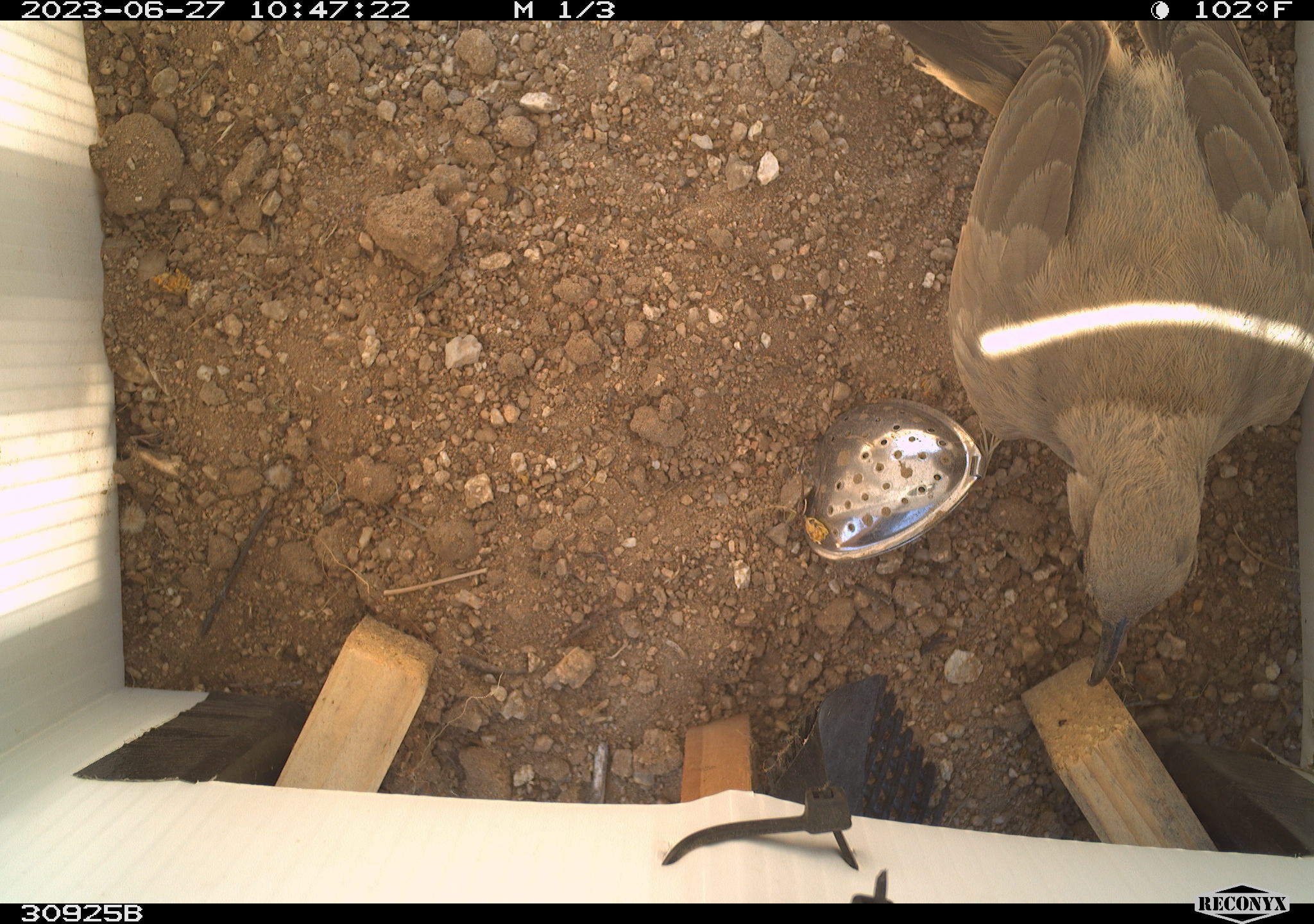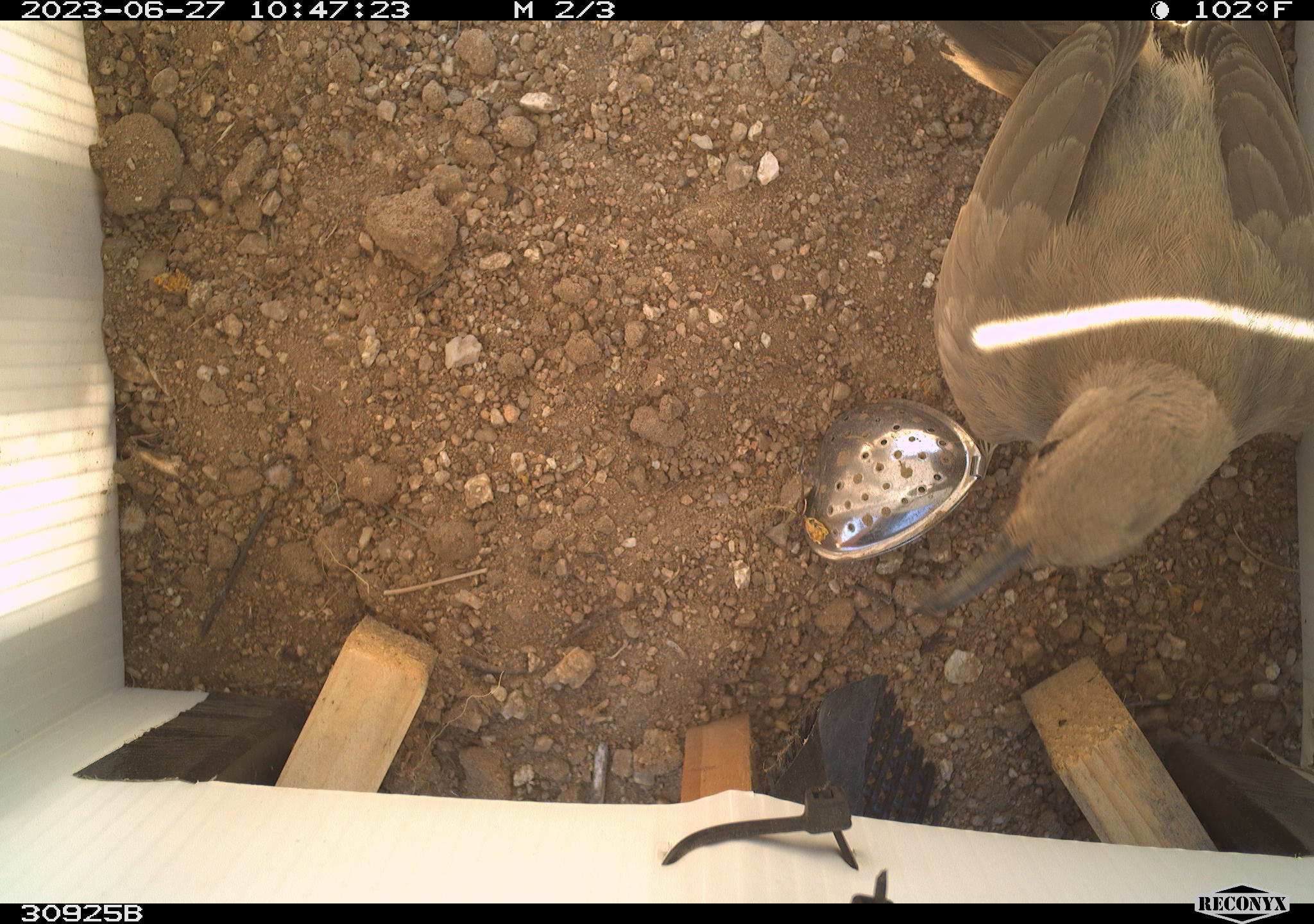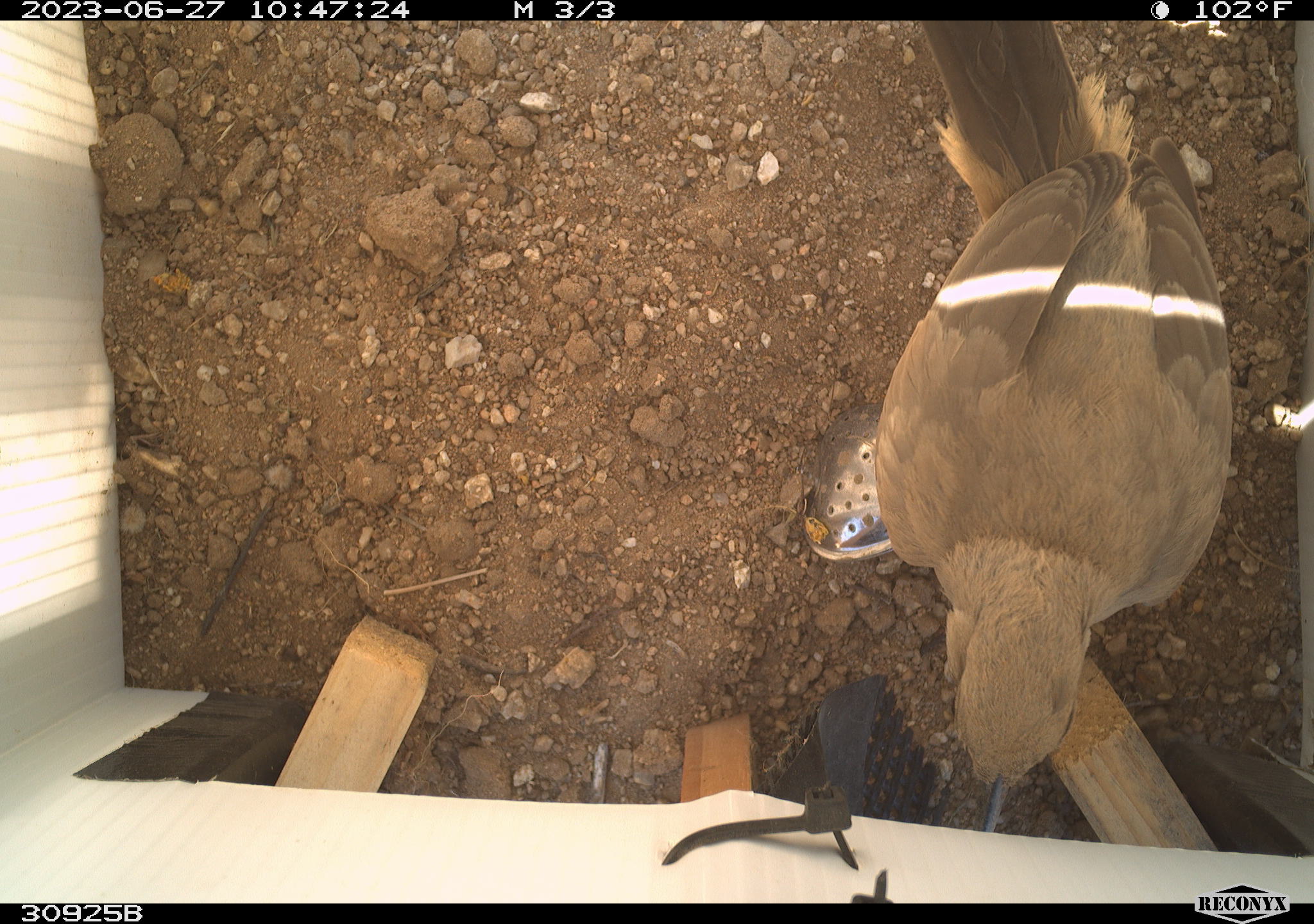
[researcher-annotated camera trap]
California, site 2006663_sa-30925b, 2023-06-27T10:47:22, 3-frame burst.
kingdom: Animalia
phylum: Chordata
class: Aves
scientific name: Aves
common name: bird